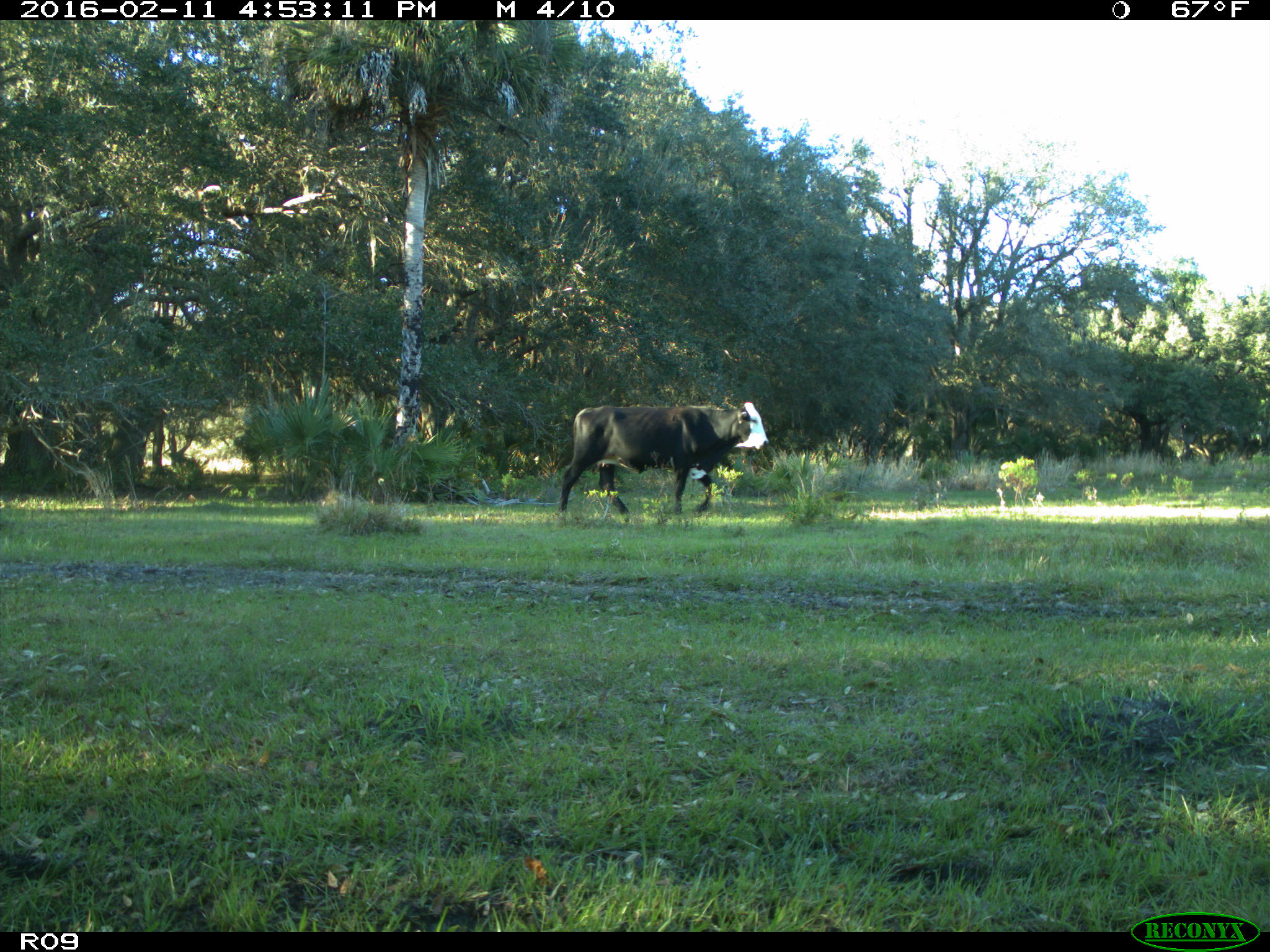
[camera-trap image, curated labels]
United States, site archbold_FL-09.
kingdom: Animalia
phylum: Chordata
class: Mammalia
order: Artiodactyla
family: Bovidae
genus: Bos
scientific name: Bos taurus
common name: domestic cow